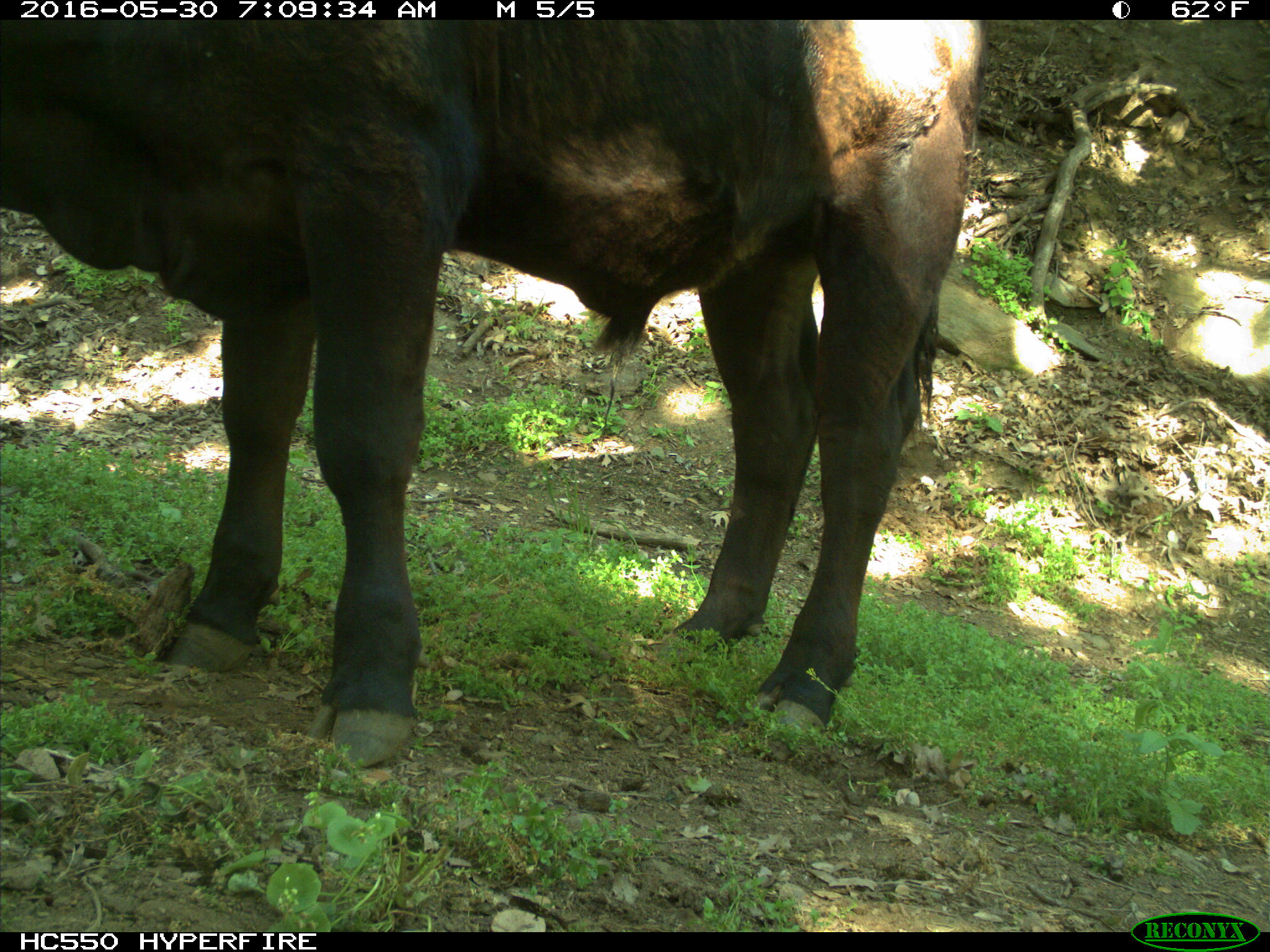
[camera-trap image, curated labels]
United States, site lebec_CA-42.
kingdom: Animalia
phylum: Chordata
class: Mammalia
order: Artiodactyla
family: Bovidae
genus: Bos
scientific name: Bos taurus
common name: domestic cow